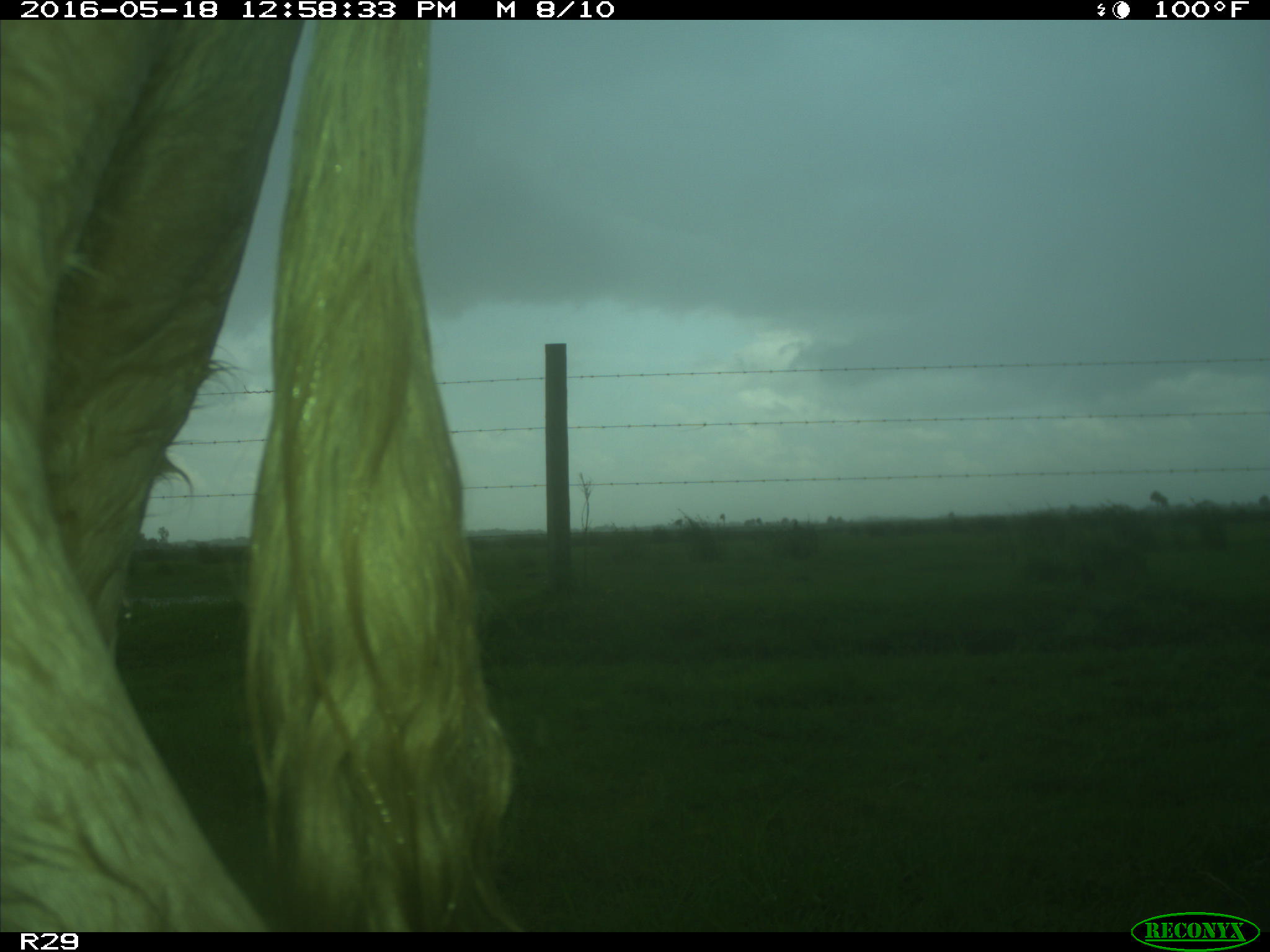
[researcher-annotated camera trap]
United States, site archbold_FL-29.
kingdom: Animalia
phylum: Chordata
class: Mammalia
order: Artiodactyla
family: Bovidae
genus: Bos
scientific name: Bos taurus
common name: domestic cow